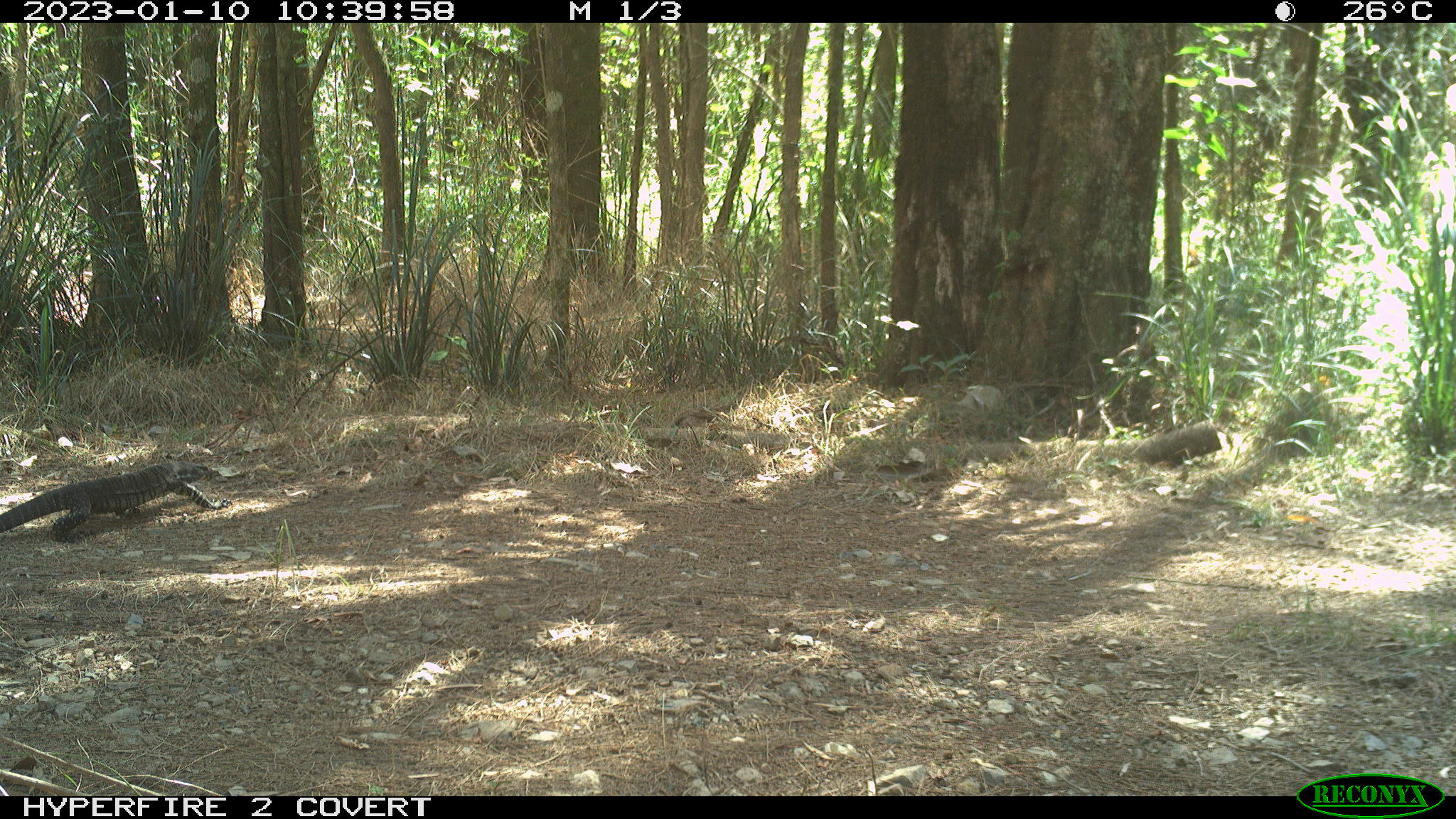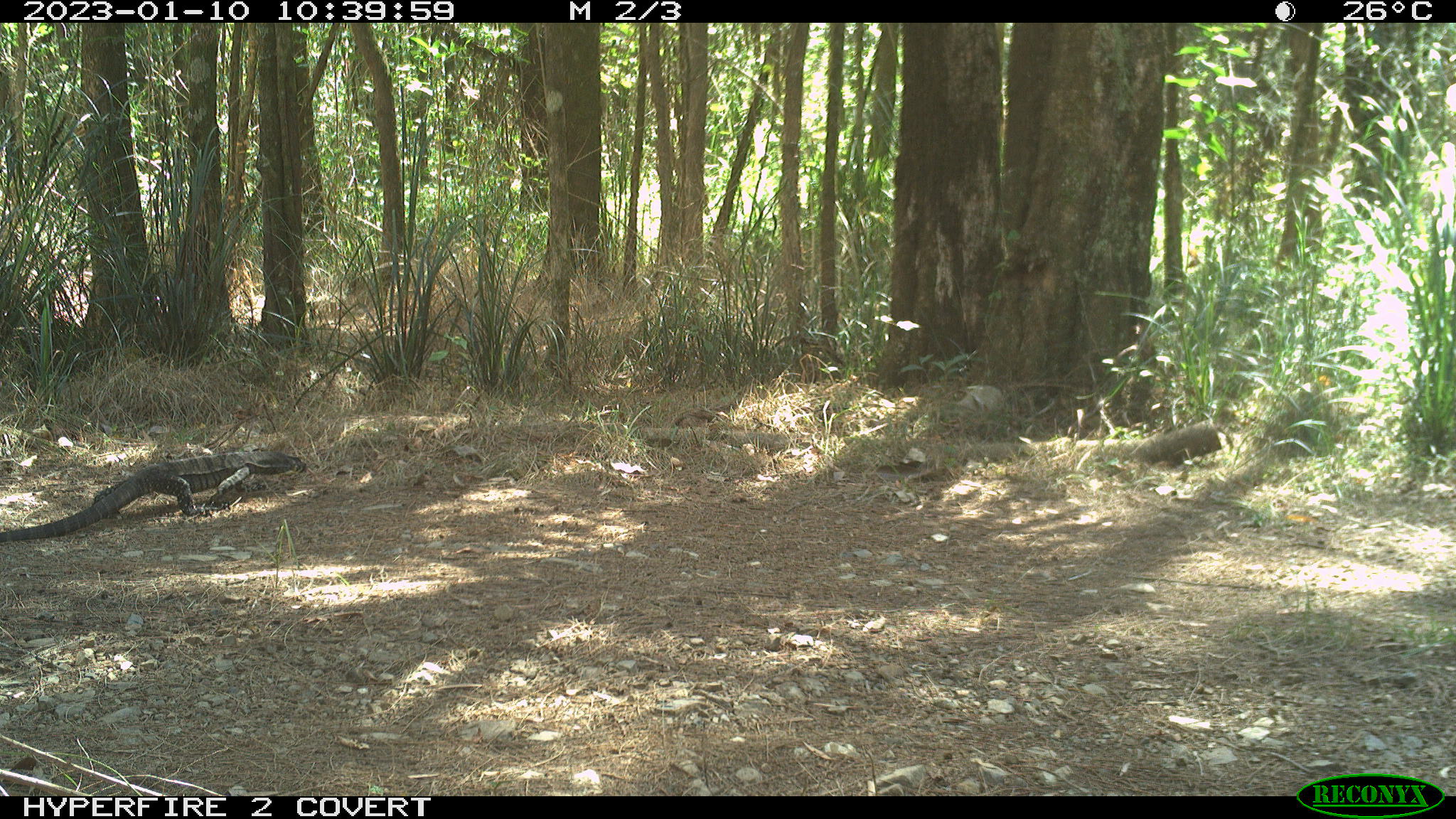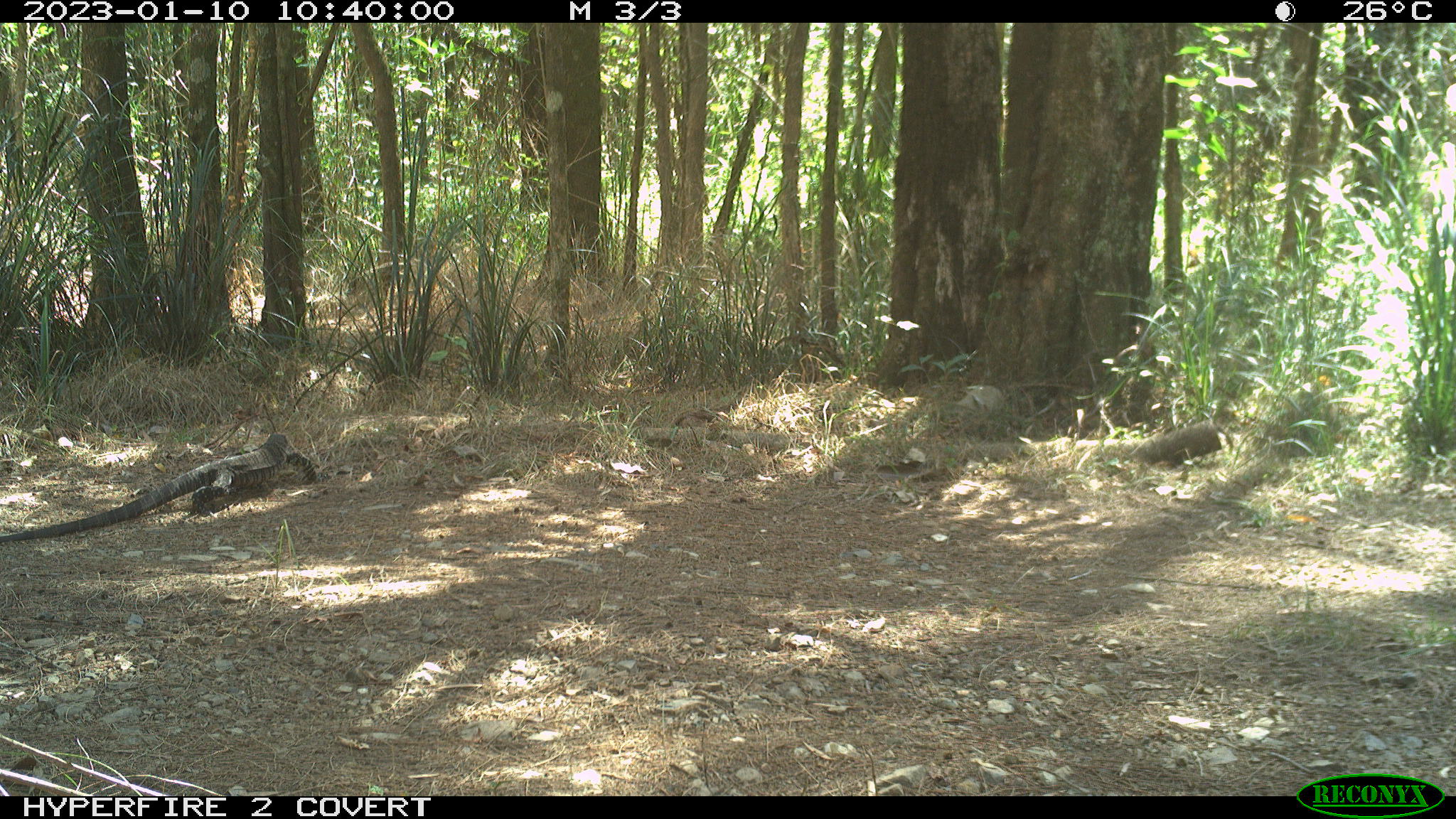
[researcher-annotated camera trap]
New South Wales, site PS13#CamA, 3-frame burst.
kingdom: Animalia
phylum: Chordata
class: Reptilia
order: Squamata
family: Varanidae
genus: Varanus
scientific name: Varanus varius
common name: lace monitor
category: goanna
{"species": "goanna (lace monitor) (Varanus varius)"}